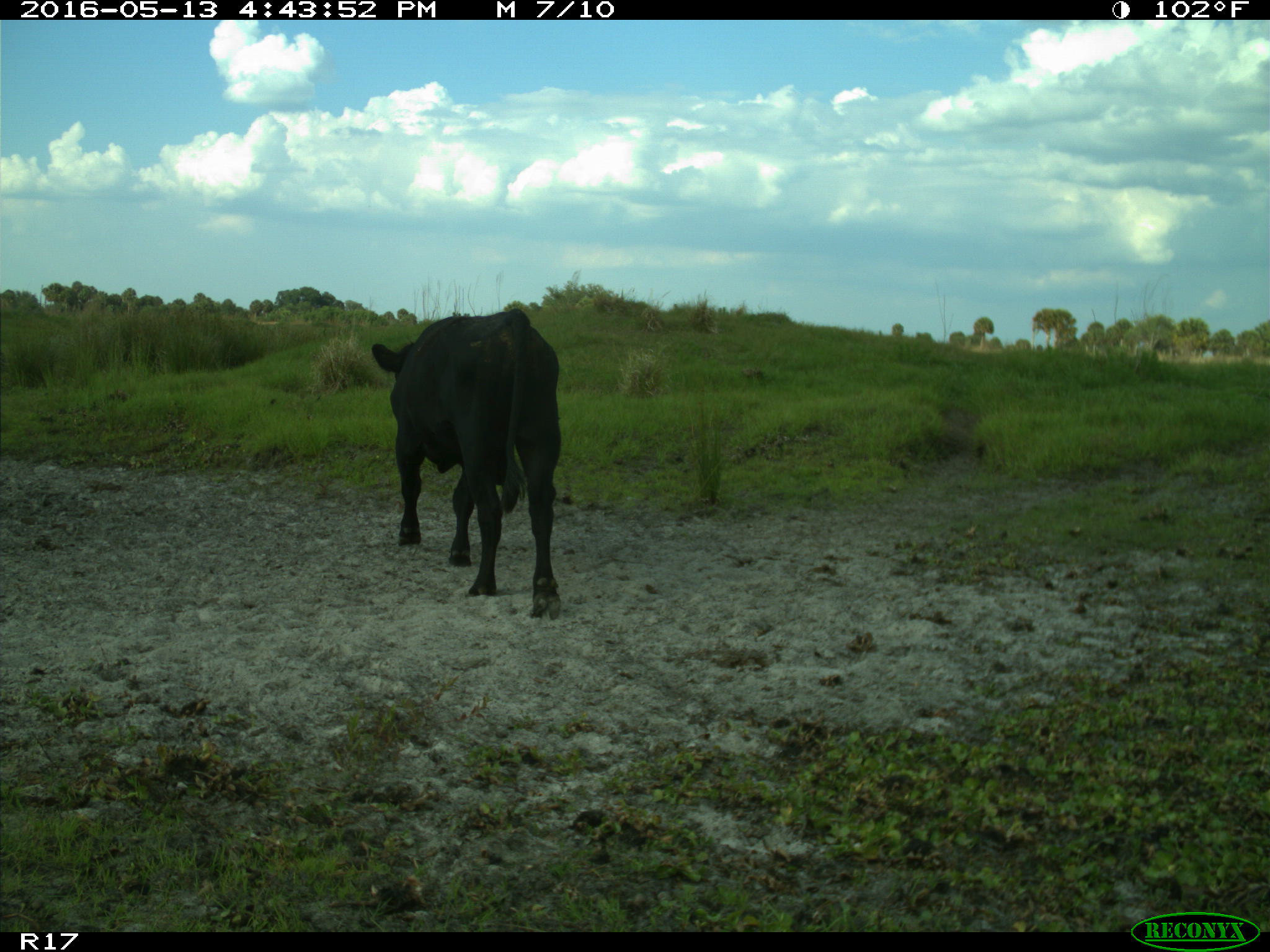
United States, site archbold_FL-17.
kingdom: Animalia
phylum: Chordata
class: Mammalia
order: Artiodactyla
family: Bovidae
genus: Bos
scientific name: Bos taurus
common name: domestic cow